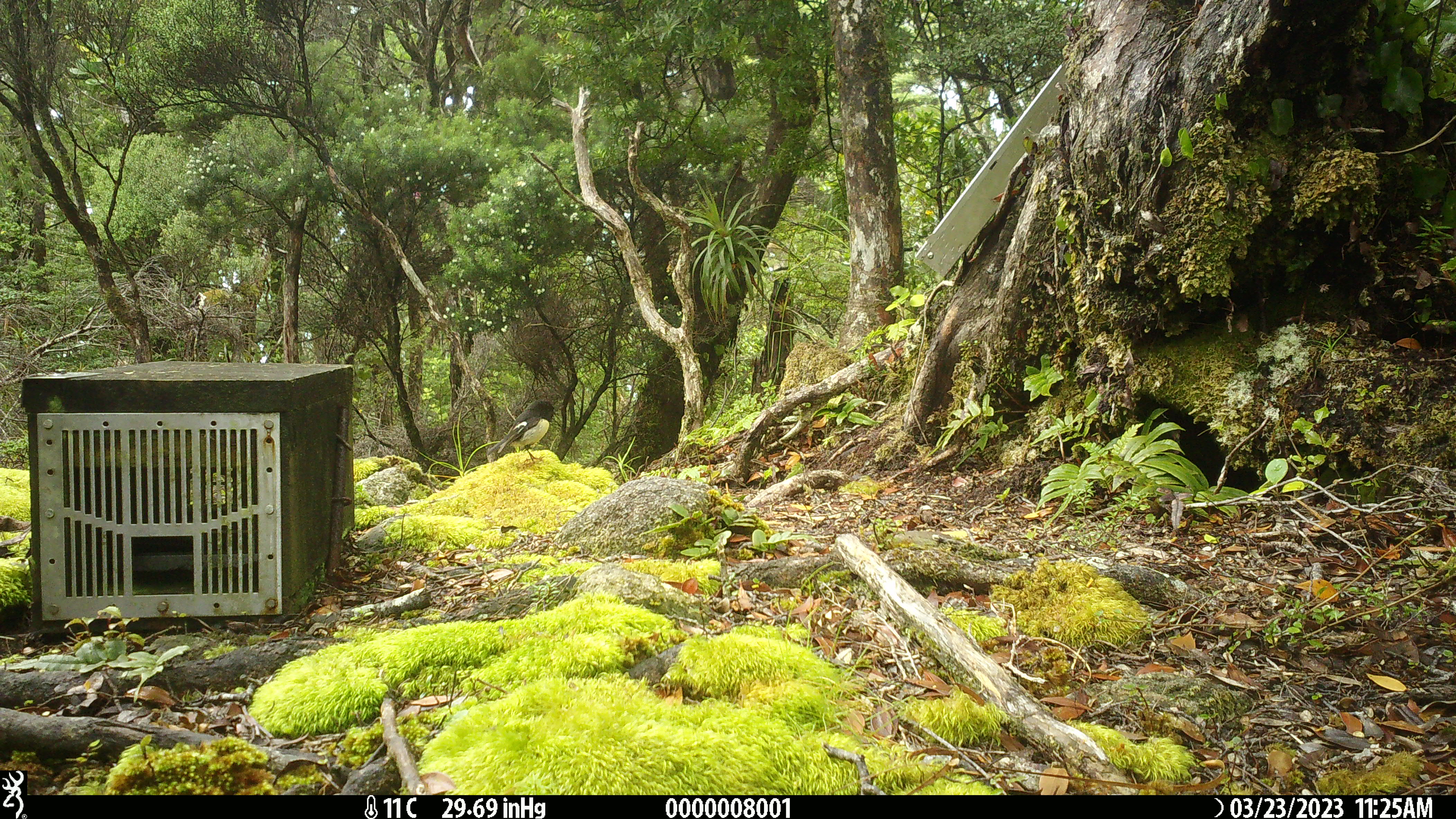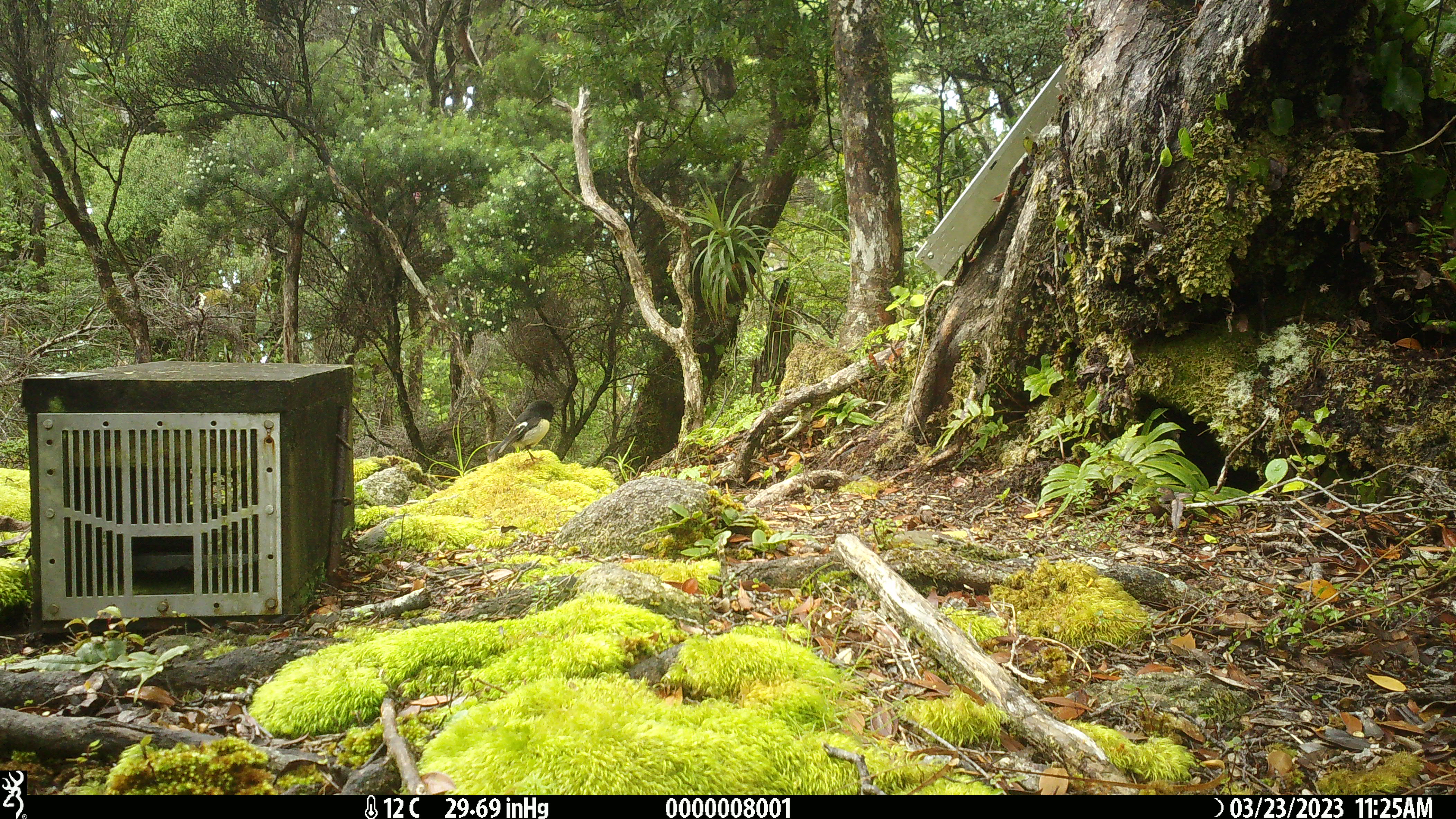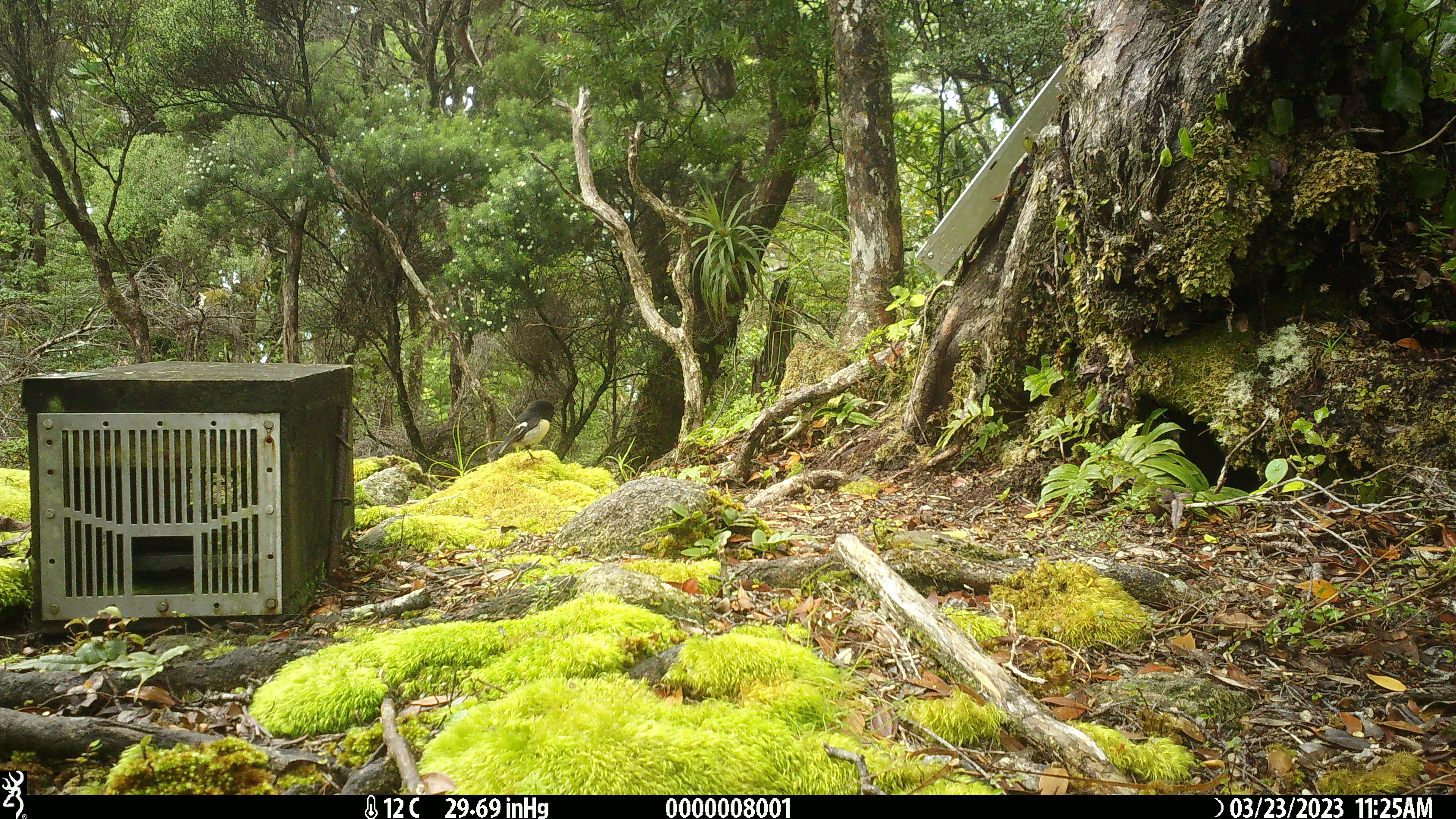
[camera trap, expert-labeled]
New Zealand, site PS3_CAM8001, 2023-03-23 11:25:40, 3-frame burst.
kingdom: Animalia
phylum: Chordata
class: Aves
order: Passeriformes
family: Petroicidae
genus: Petroica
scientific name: Petroica macrocephala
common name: tomtit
Tomtit (Petroica macrocephala).